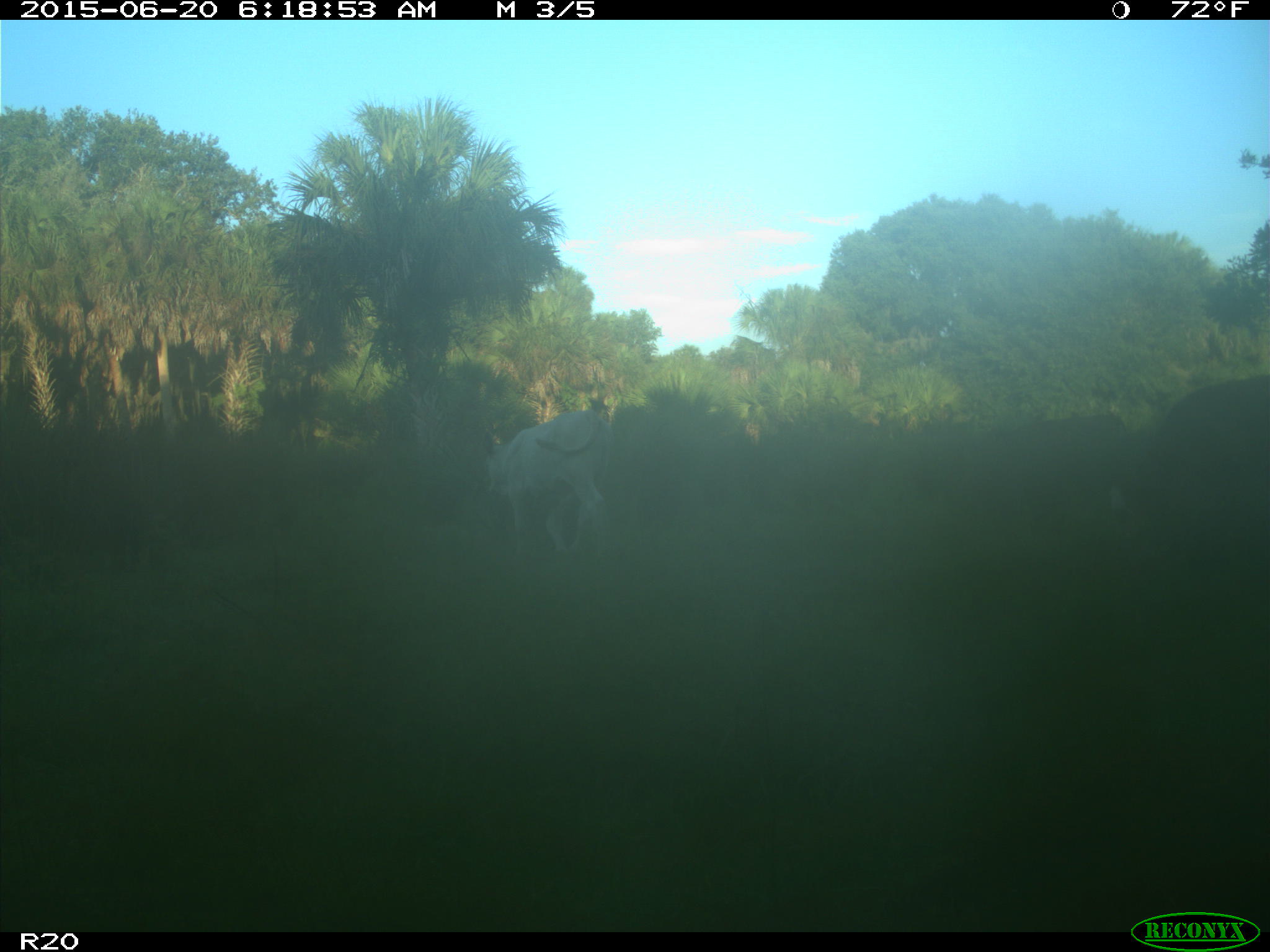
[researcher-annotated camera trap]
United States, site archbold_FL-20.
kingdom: Animalia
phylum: Chordata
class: Mammalia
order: Artiodactyla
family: Bovidae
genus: Bos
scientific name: Bos taurus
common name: domestic cow